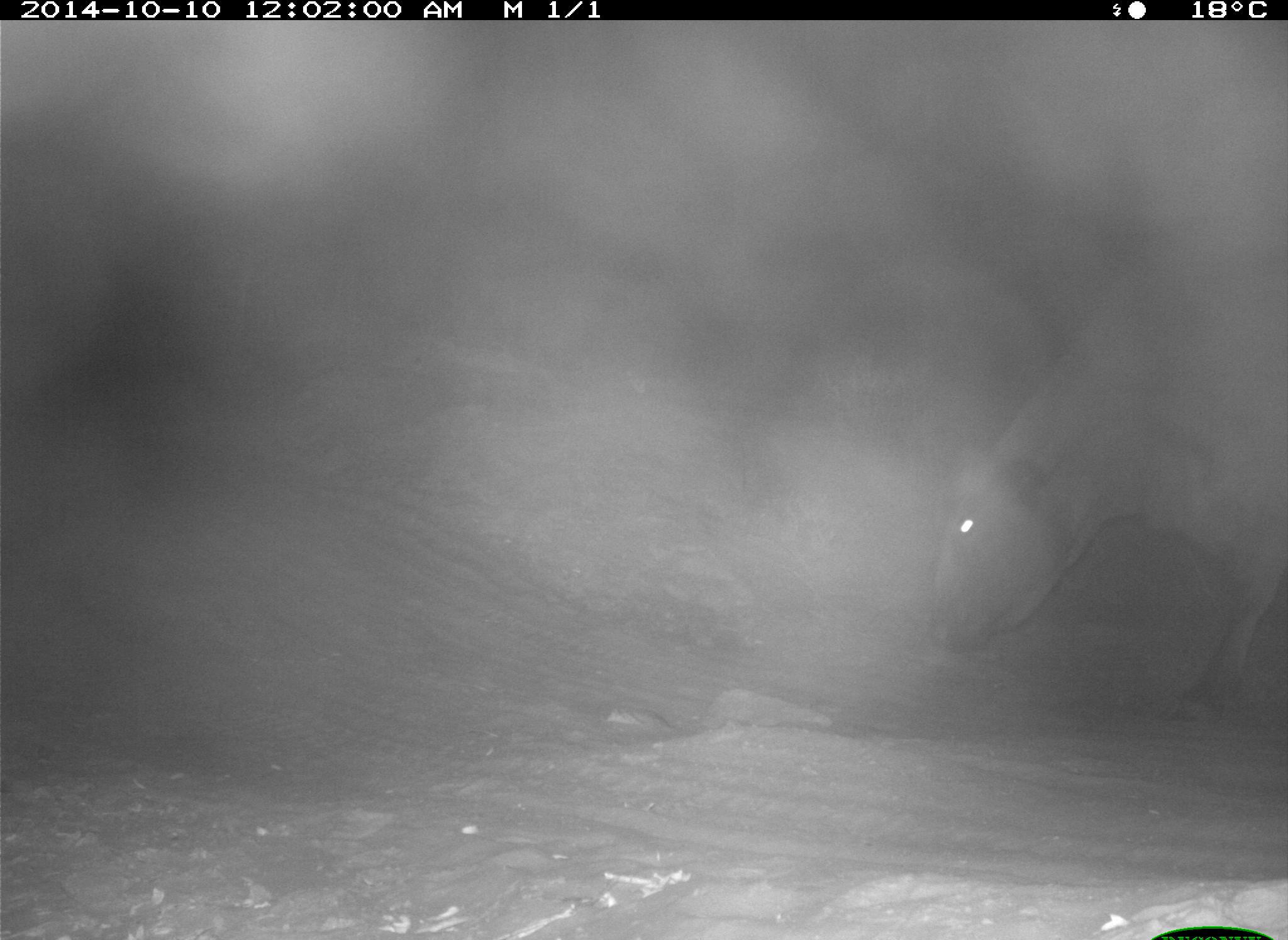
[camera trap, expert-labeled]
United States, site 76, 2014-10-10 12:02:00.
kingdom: Animalia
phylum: Chordata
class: Mammalia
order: Artiodactyla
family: Bovidae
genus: Bos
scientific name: Bos taurus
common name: cow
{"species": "cow (Bos taurus)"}